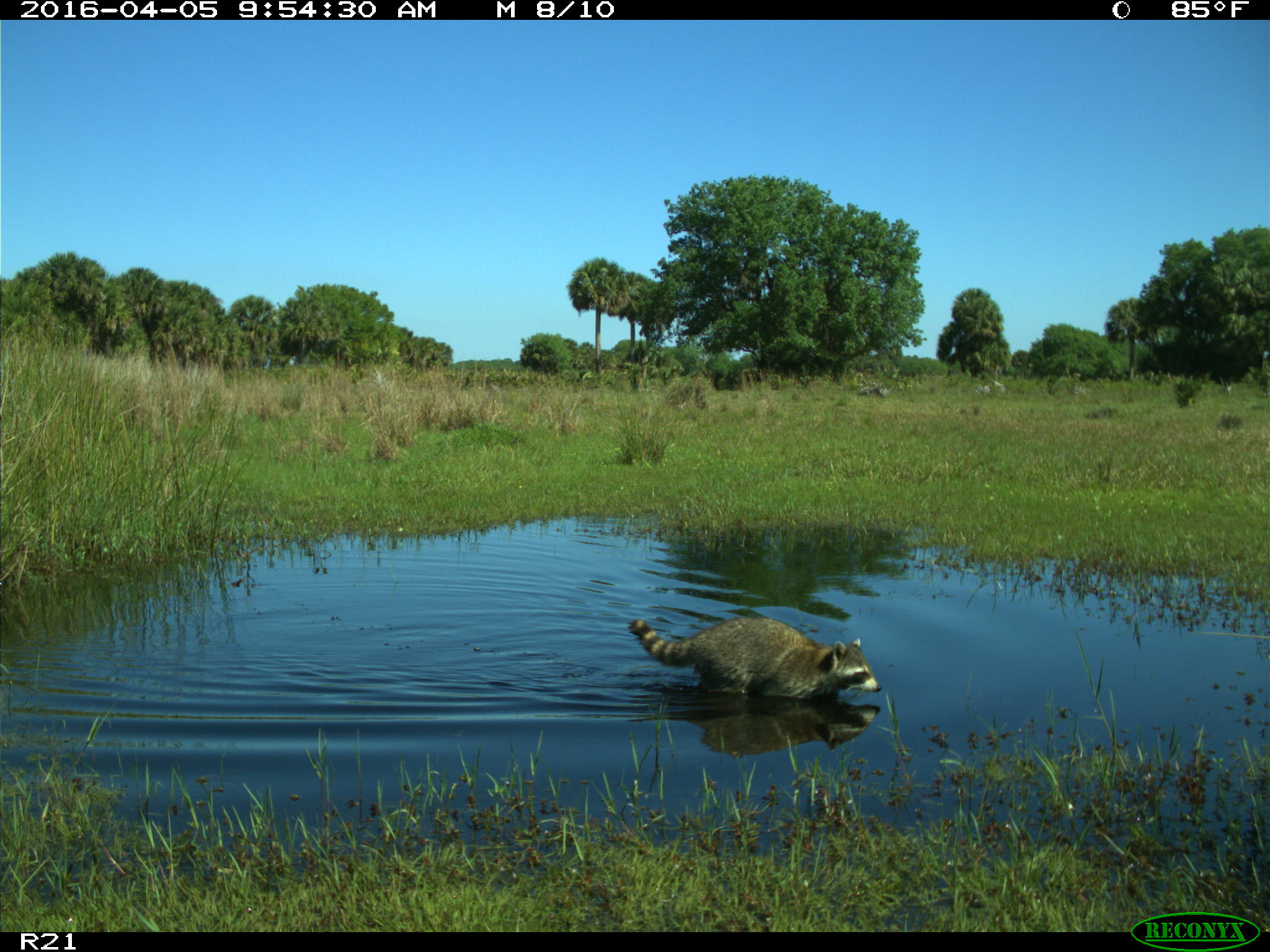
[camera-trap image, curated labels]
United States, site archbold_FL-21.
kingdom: Animalia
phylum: Chordata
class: Mammalia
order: Carnivora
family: Procyonidae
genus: Procyon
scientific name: Procyon lotor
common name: common raccoon